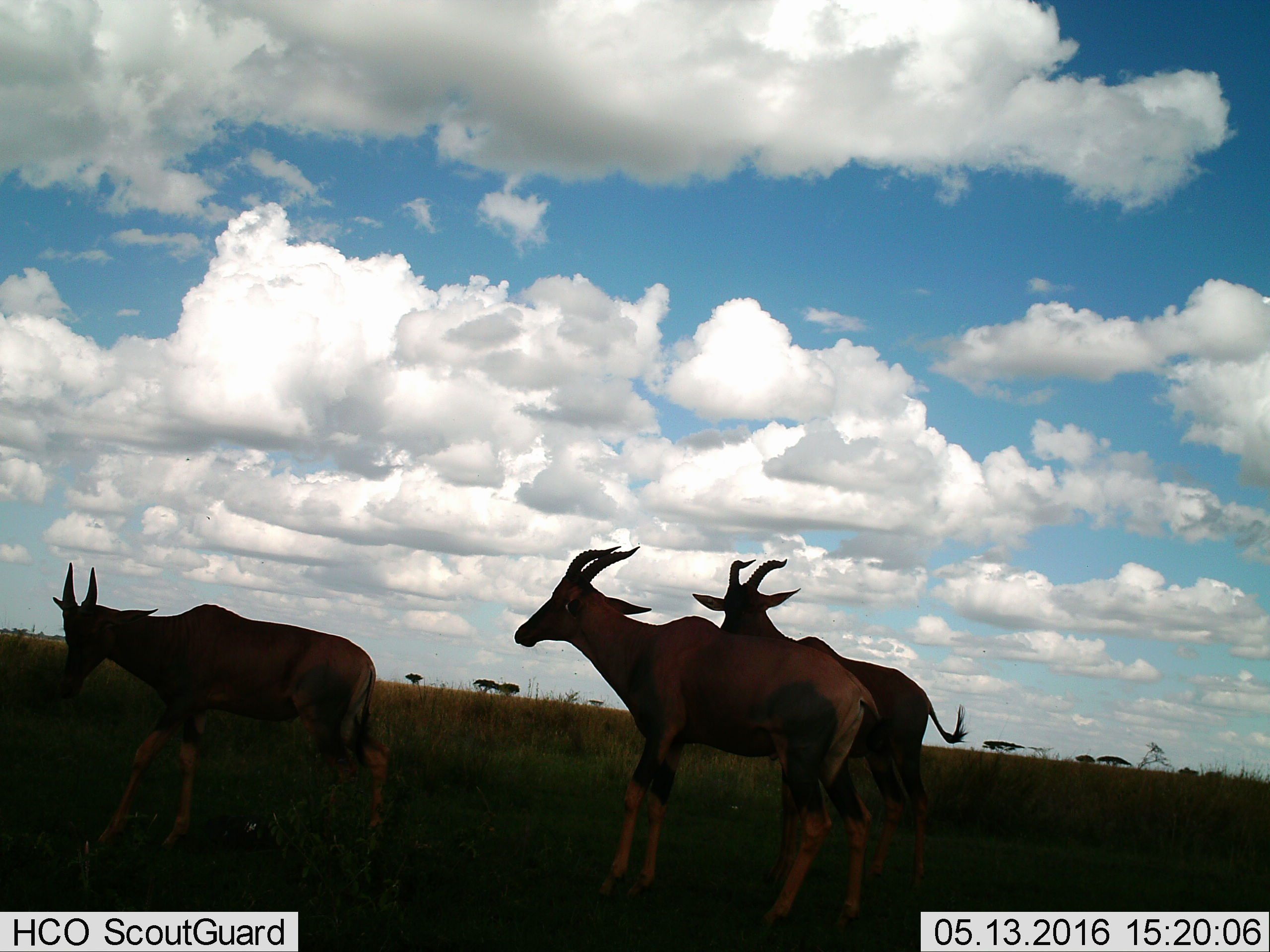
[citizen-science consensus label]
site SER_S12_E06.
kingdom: Animalia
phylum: Chordata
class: Mammalia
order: Artiodactyla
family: Bovidae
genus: Damaliscus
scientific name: Damaliscus lunatus jimela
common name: topi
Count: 3.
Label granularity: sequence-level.